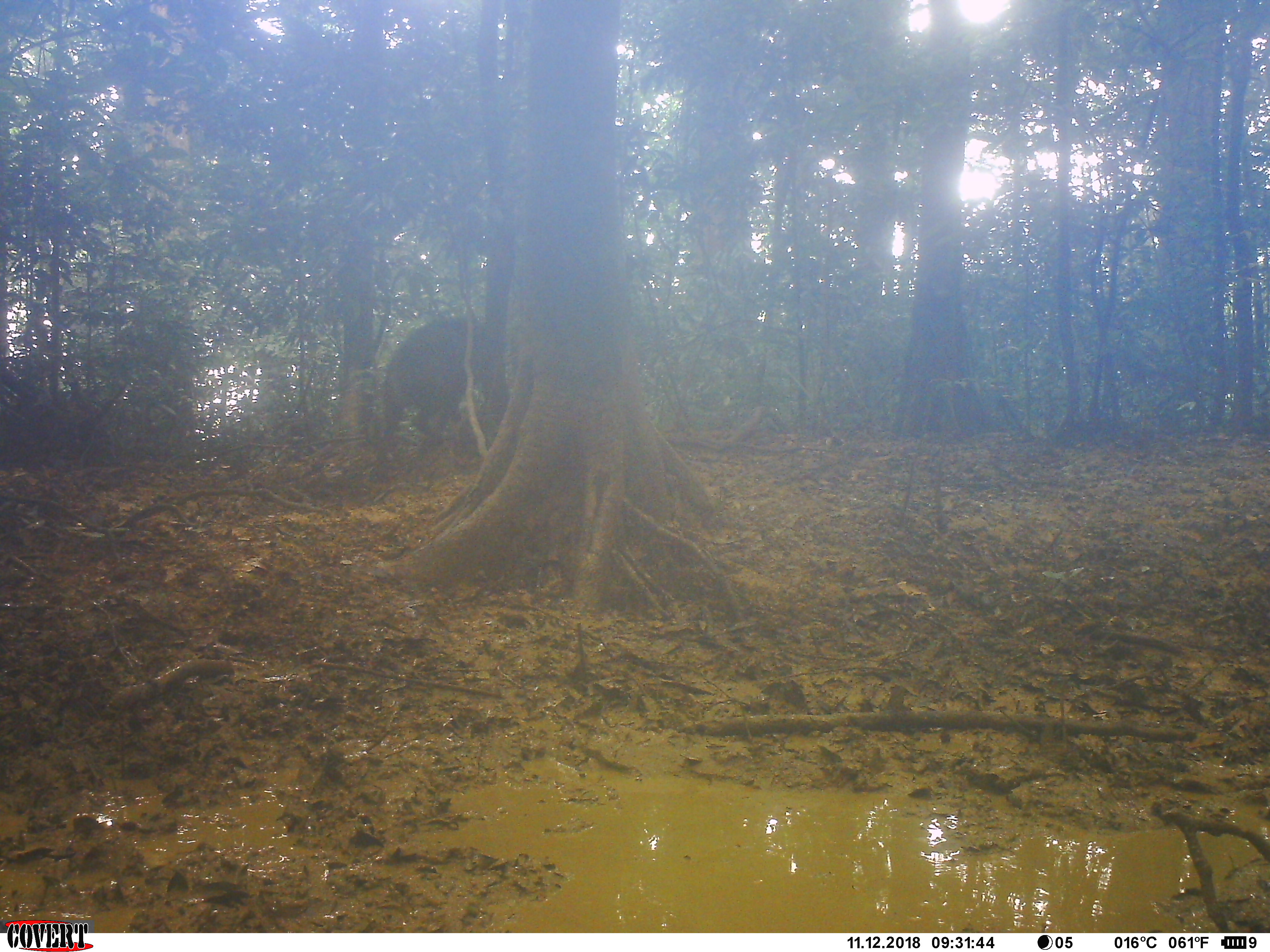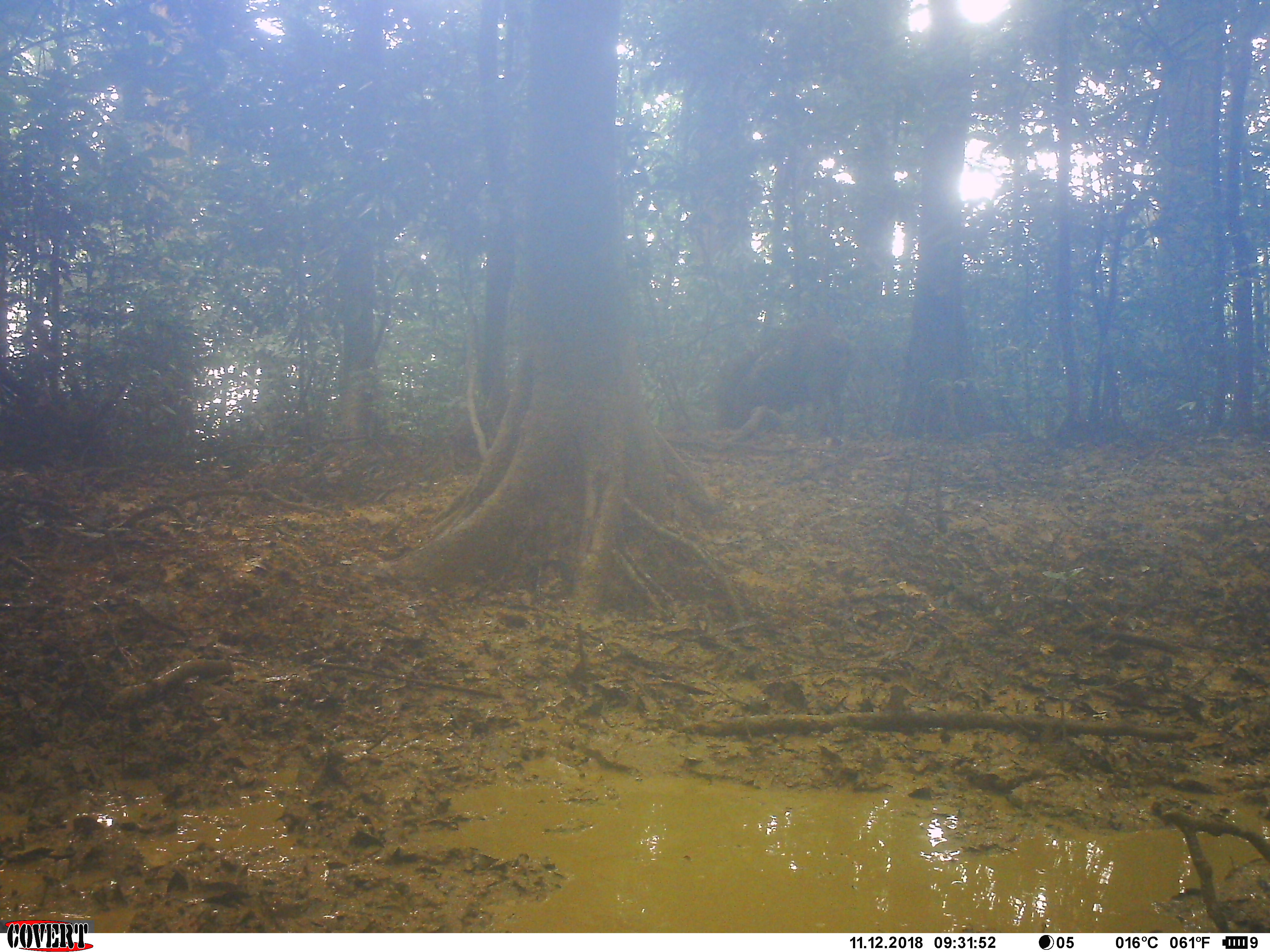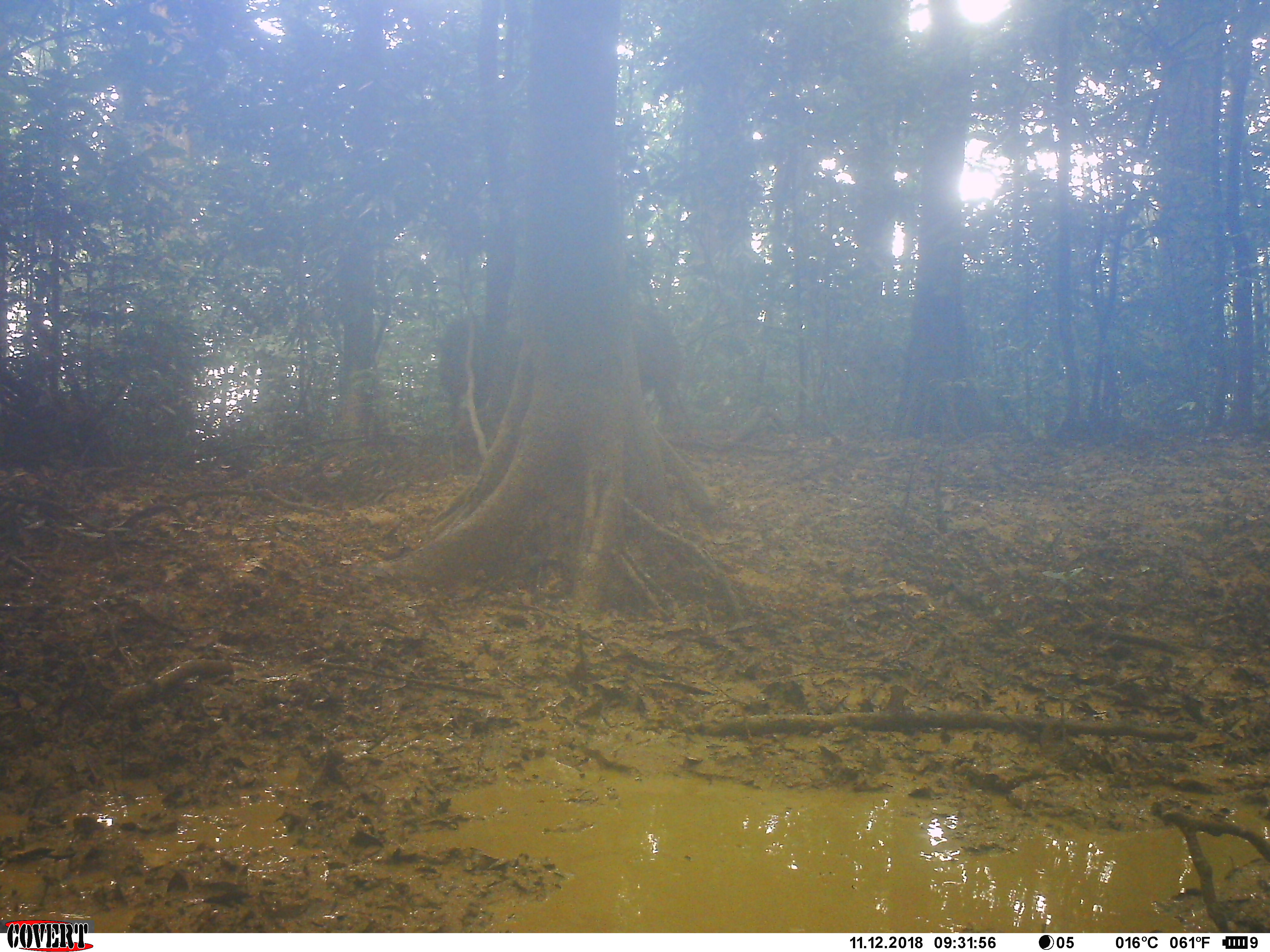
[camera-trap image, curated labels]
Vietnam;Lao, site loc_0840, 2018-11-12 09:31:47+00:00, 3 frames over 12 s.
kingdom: Animalia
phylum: Chordata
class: Mammalia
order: Artiodactyla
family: Suidae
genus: Sus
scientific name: Sus scrofa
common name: eurasian wild pig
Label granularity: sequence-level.